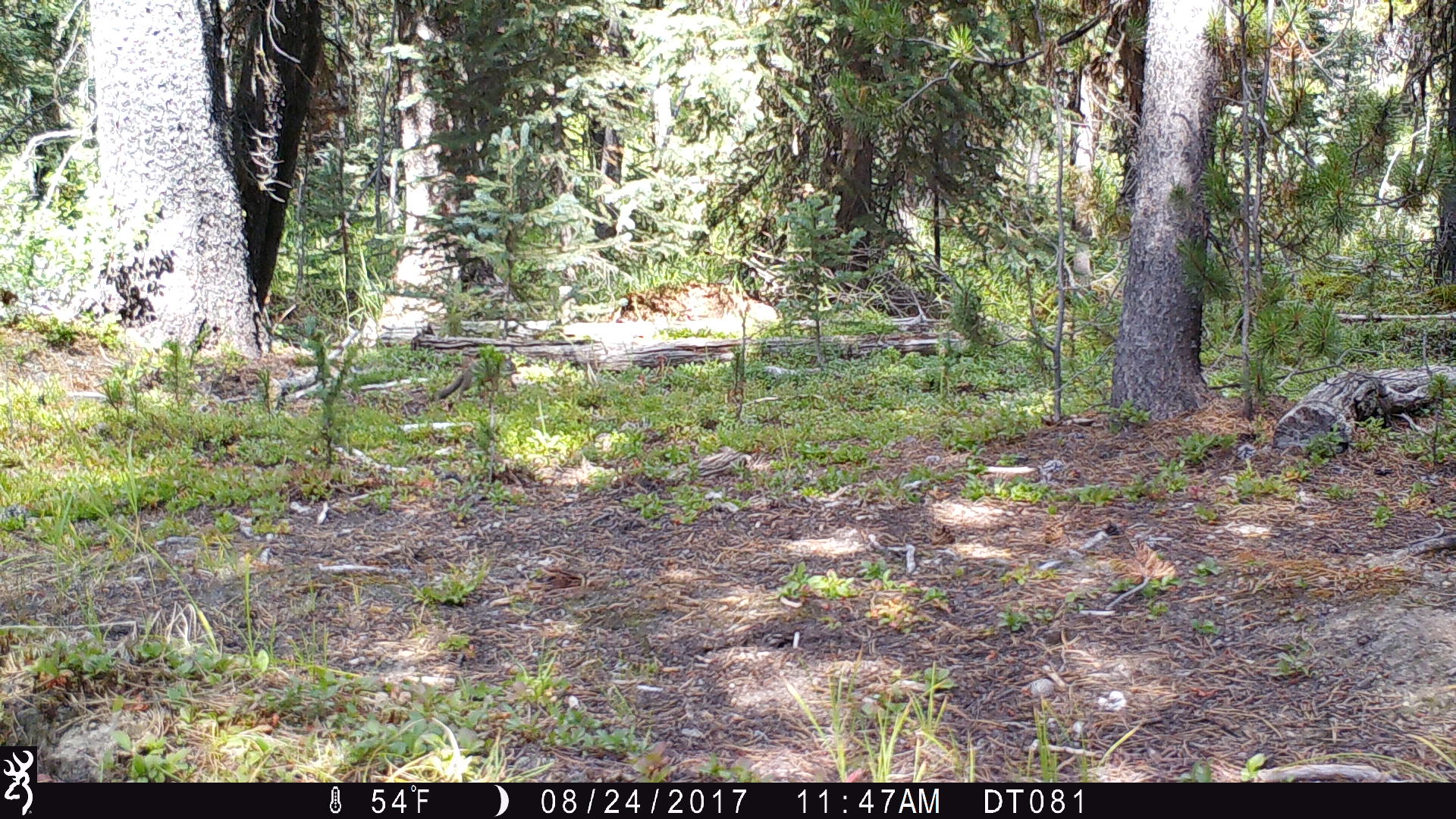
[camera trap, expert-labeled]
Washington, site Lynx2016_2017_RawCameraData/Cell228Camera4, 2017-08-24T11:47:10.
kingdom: Animalia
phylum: Chordata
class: Mammalia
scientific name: Mammalia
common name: small mammal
Small mammal (Mammalia). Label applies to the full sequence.